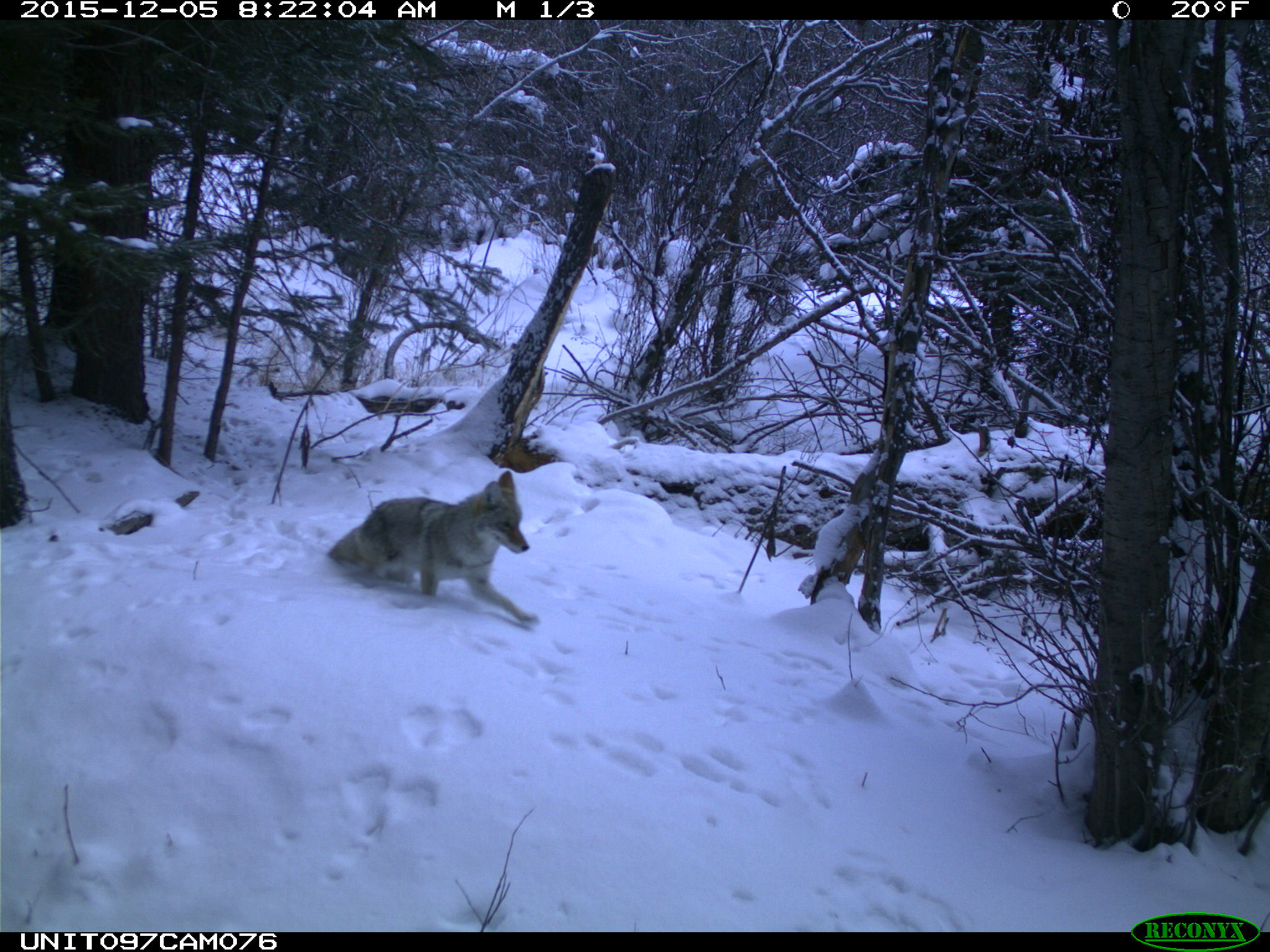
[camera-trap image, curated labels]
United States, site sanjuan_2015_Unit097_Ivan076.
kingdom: Animalia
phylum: Chordata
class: Mammalia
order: Carnivora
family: Canidae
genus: Canis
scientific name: Canis latrans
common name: coyote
Canis latrans (coyote).